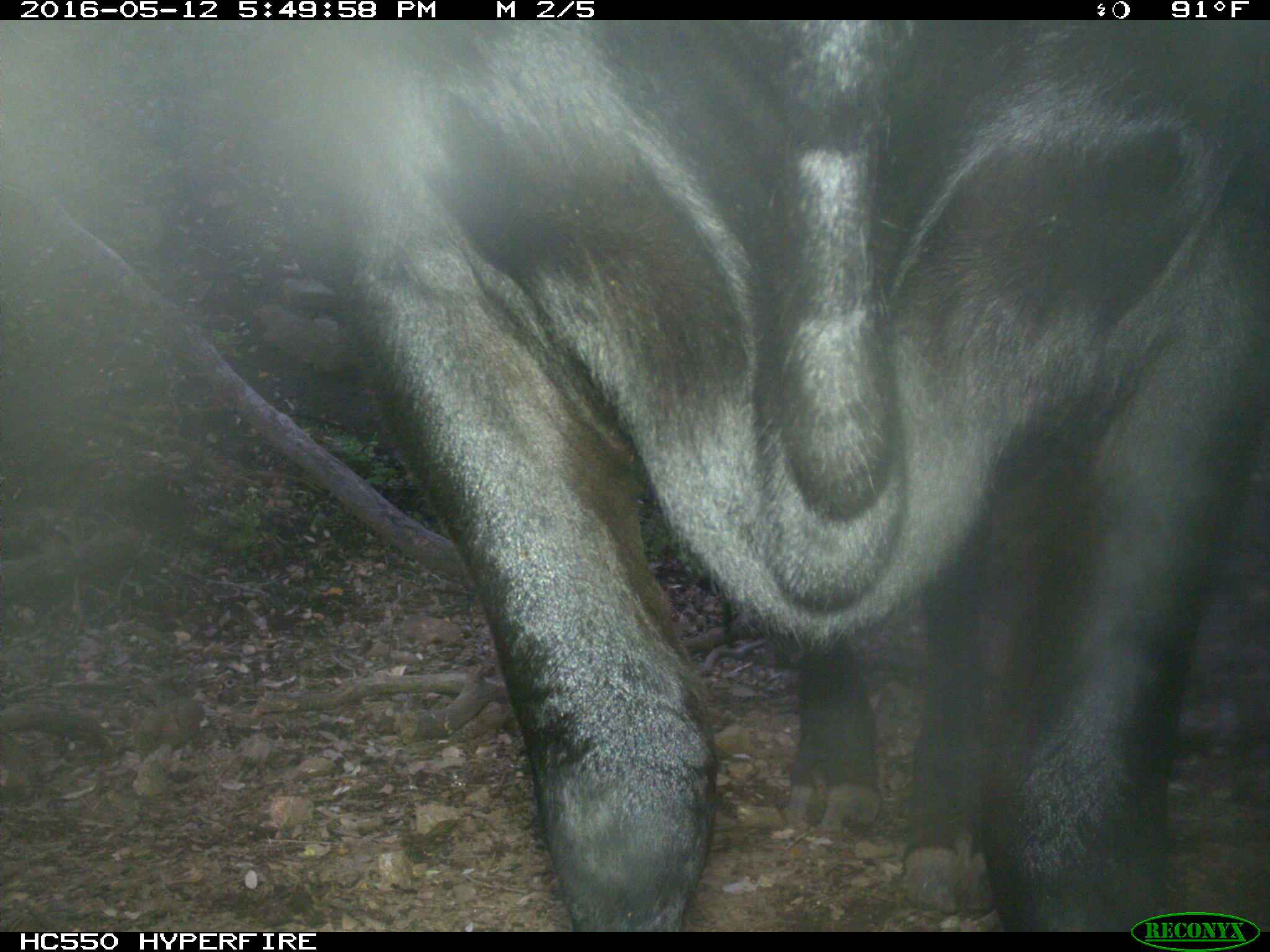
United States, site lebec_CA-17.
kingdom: Animalia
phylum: Chordata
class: Mammalia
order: Artiodactyla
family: Bovidae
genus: Bos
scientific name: Bos taurus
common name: domestic cow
Bos taurus (domestic cow).